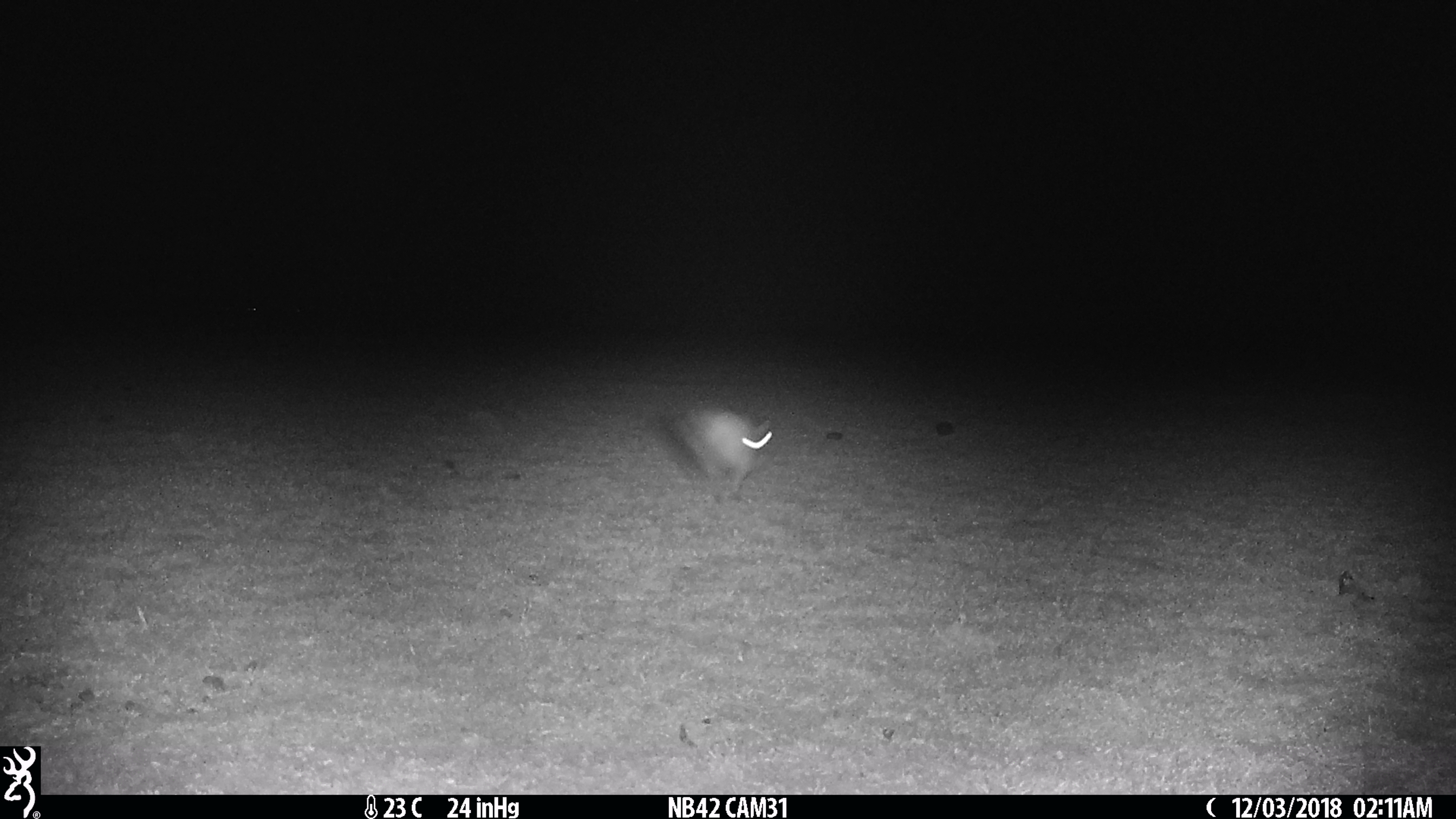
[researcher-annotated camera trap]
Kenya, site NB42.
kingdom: Animalia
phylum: Chordata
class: Mammalia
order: Rodentia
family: Pedetidae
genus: Pedetes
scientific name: Pedetes capensis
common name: springhare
Springhare (Pedetes capensis).